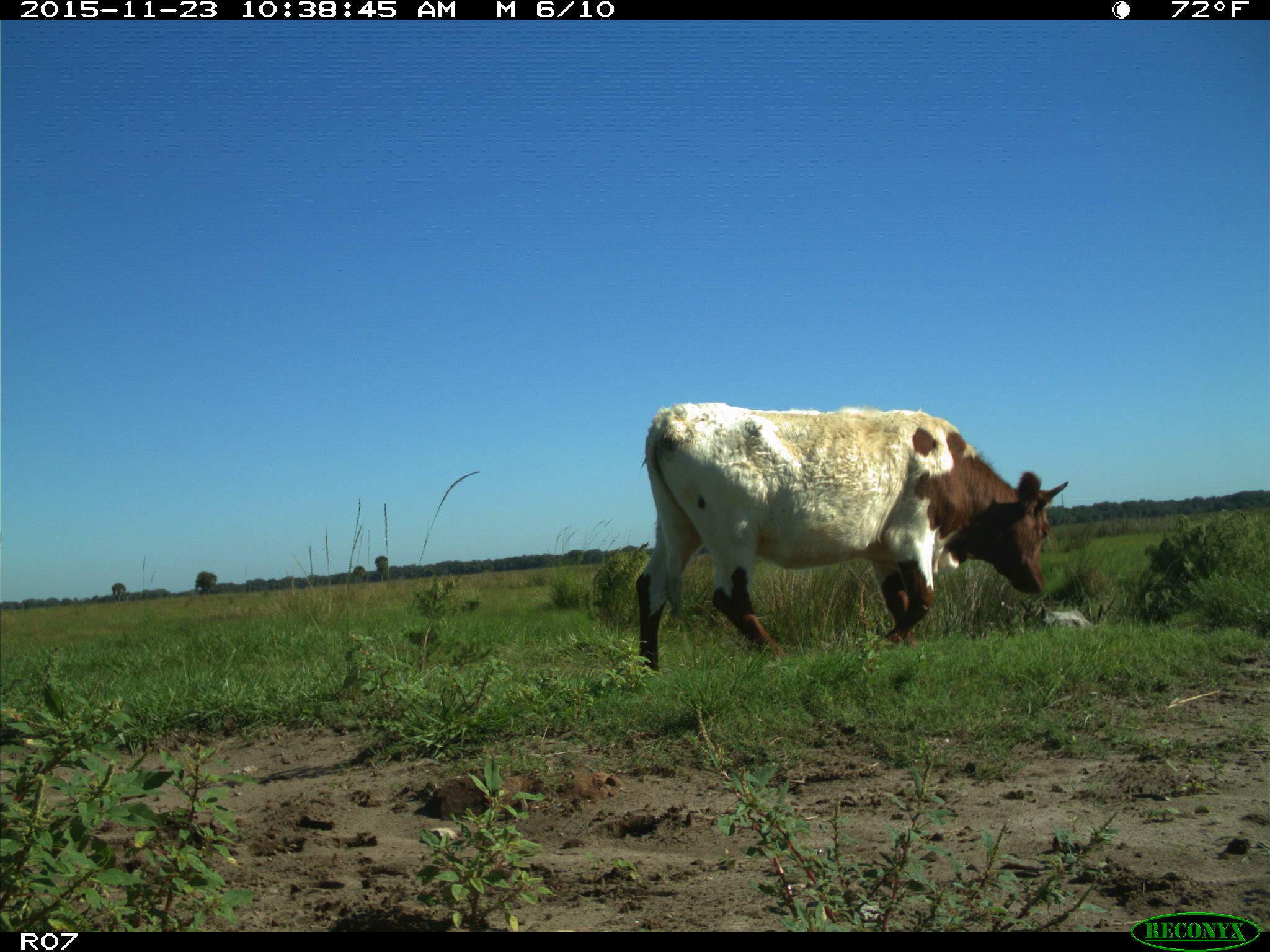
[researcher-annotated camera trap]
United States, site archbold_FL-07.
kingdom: Animalia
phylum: Chordata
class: Mammalia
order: Artiodactyla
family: Bovidae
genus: Bos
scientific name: Bos taurus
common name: domestic cow